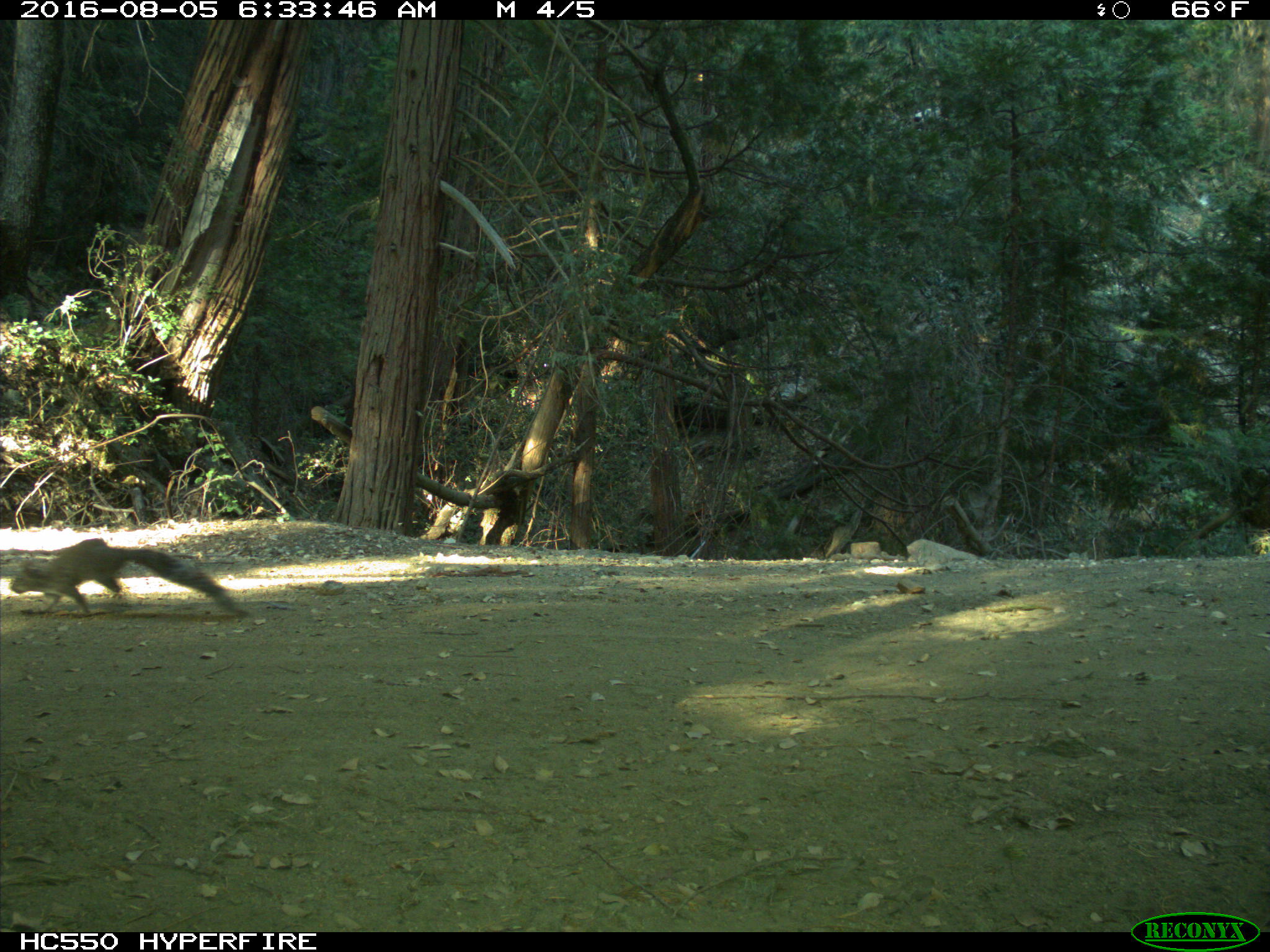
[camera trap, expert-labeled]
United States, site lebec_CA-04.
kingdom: Animalia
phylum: Chordata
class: Mammalia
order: Rodentia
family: Sciuridae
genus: Sciurus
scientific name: Sciurus carolinensis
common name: eastern gray squirrel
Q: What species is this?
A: Sciurus carolinensis (eastern gray squirrel).